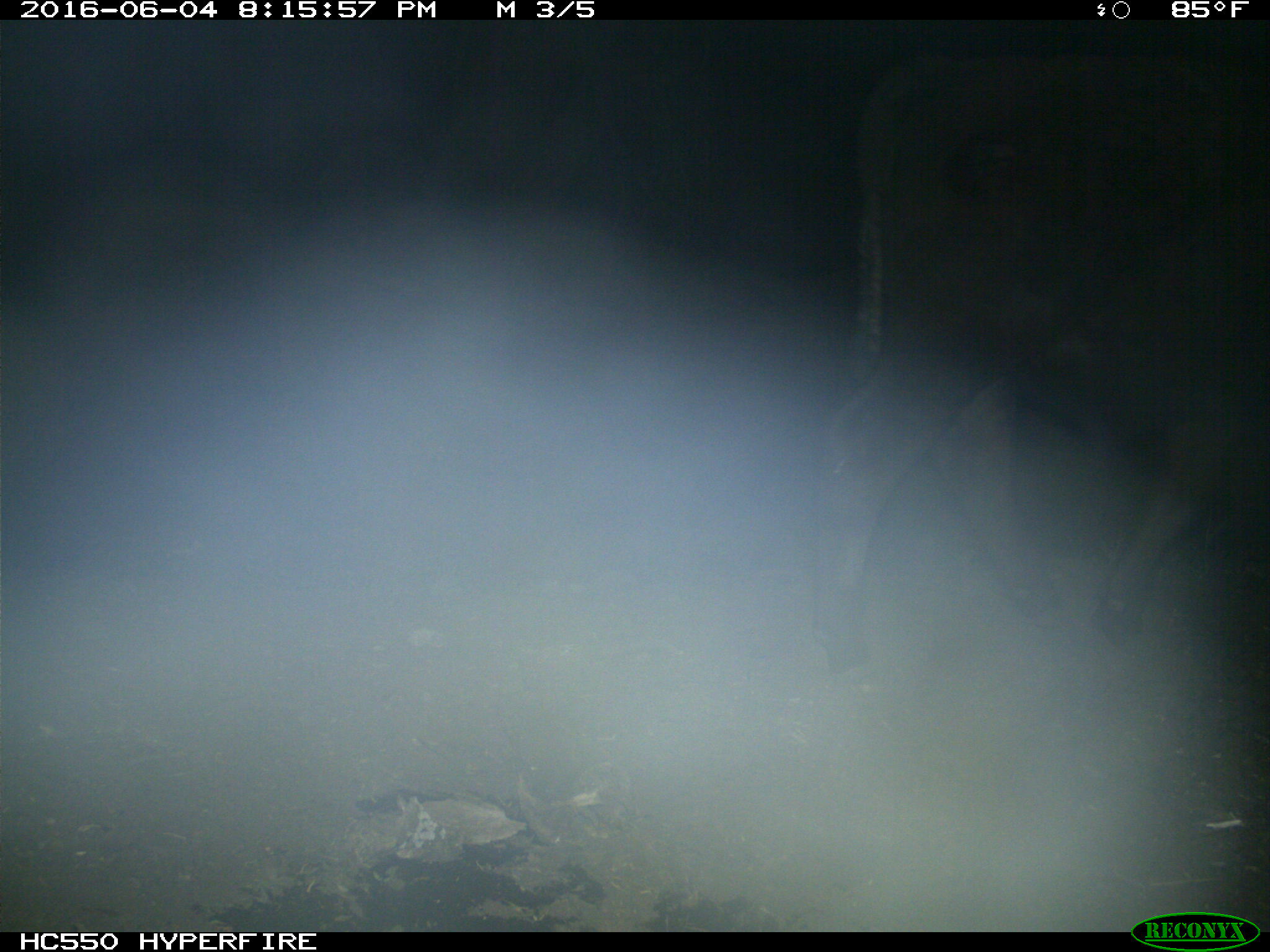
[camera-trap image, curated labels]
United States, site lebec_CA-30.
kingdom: Animalia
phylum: Chordata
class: Mammalia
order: Artiodactyla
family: Bovidae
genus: Bos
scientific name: Bos taurus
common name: domestic cow